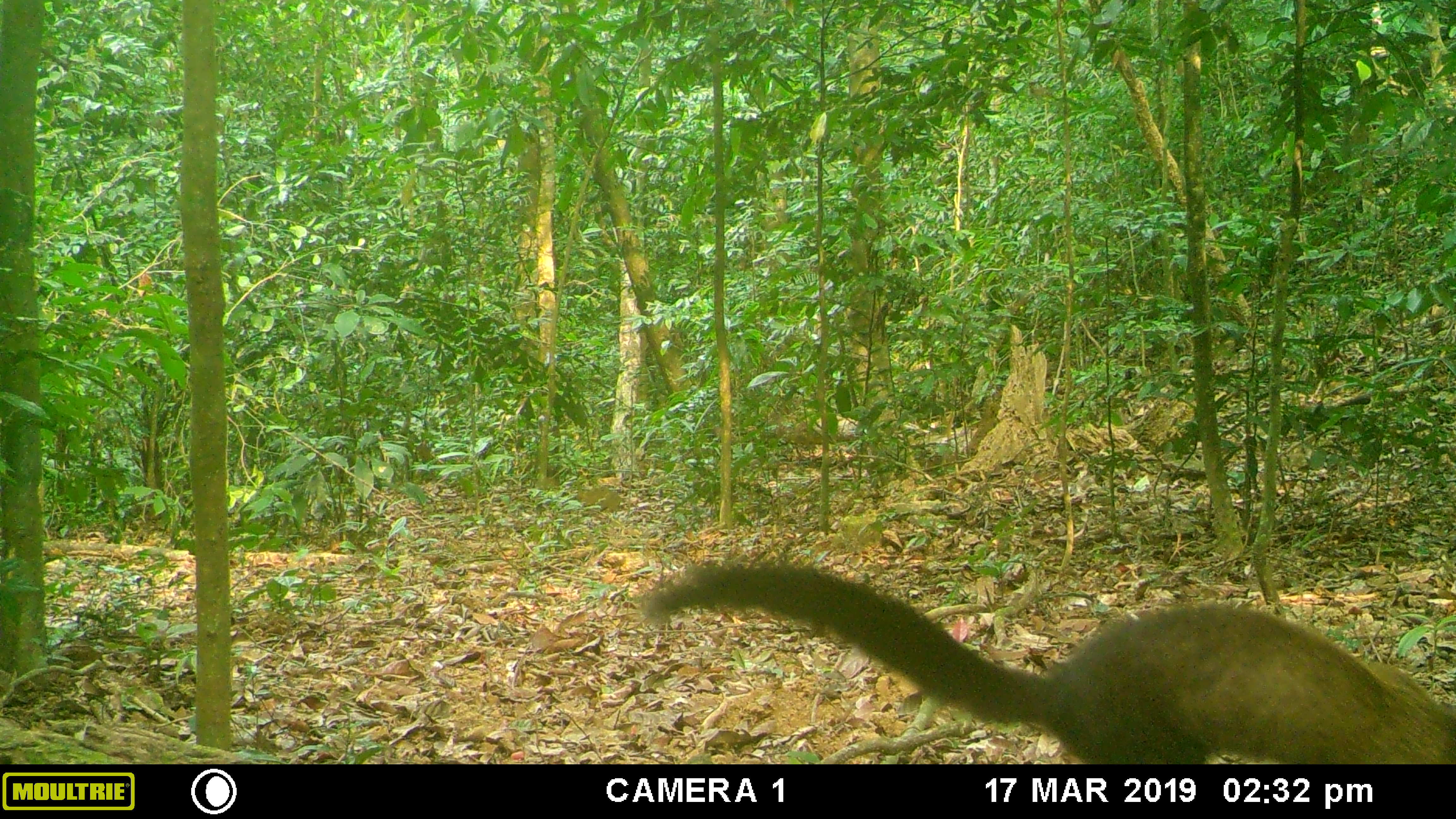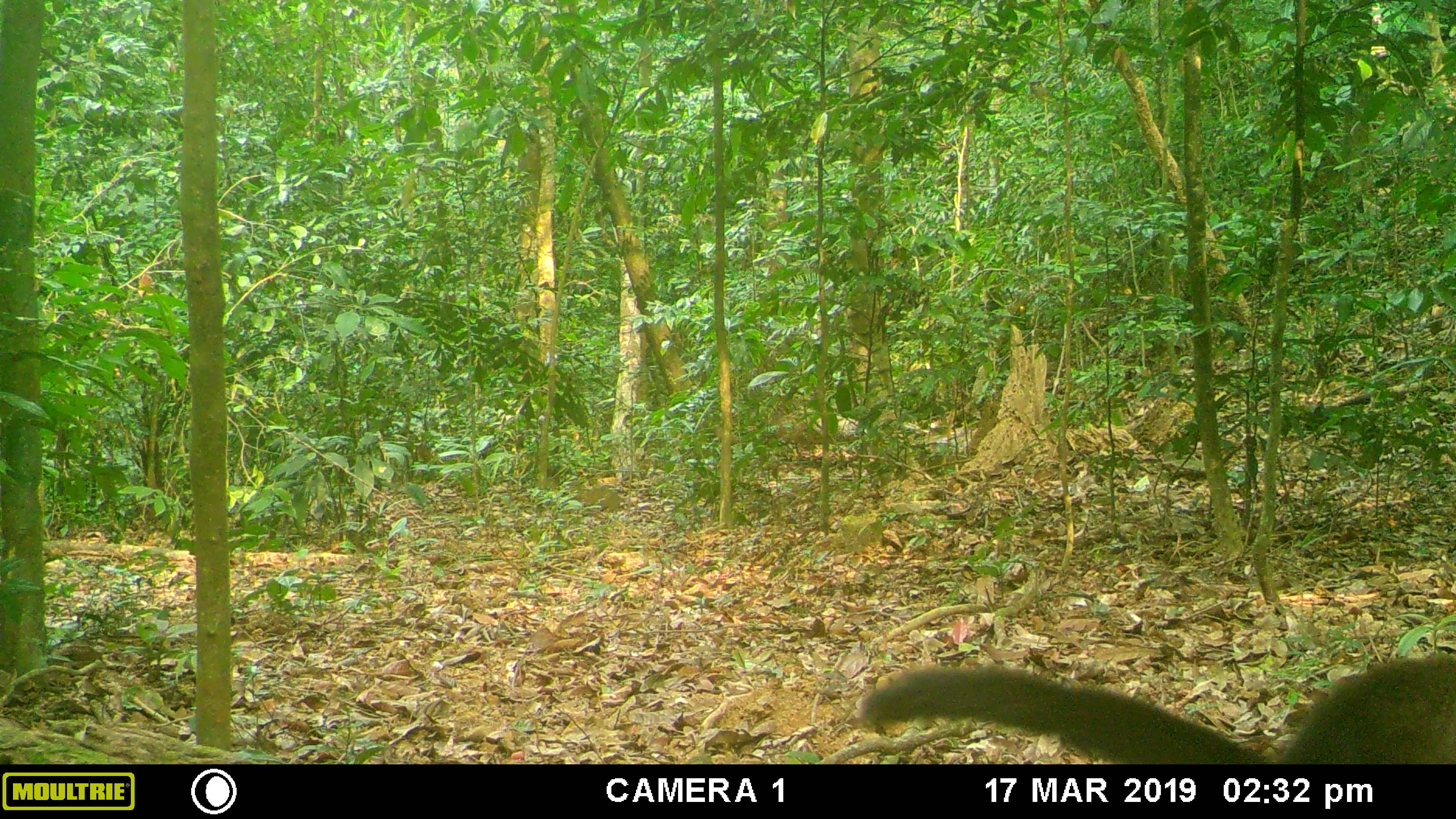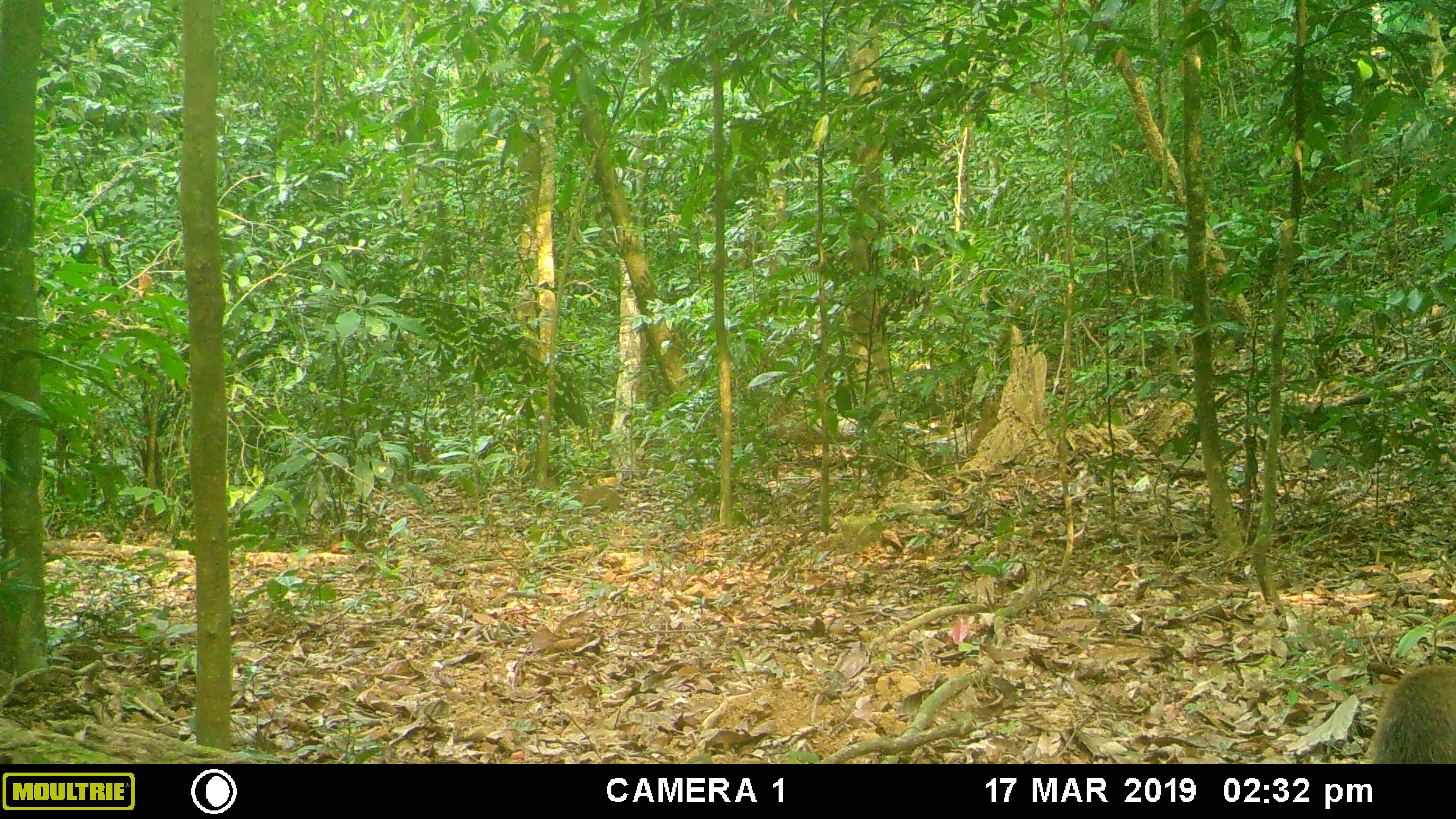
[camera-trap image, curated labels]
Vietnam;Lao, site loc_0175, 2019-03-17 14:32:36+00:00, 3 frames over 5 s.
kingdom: Animalia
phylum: Chordata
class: Mammalia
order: Carnivora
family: Mustelidae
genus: Martes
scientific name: Martes flavigula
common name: yellow-throated marten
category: yellow throated marten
Yellow throated marten (yellow-throated marten) (Martes flavigula). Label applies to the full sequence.